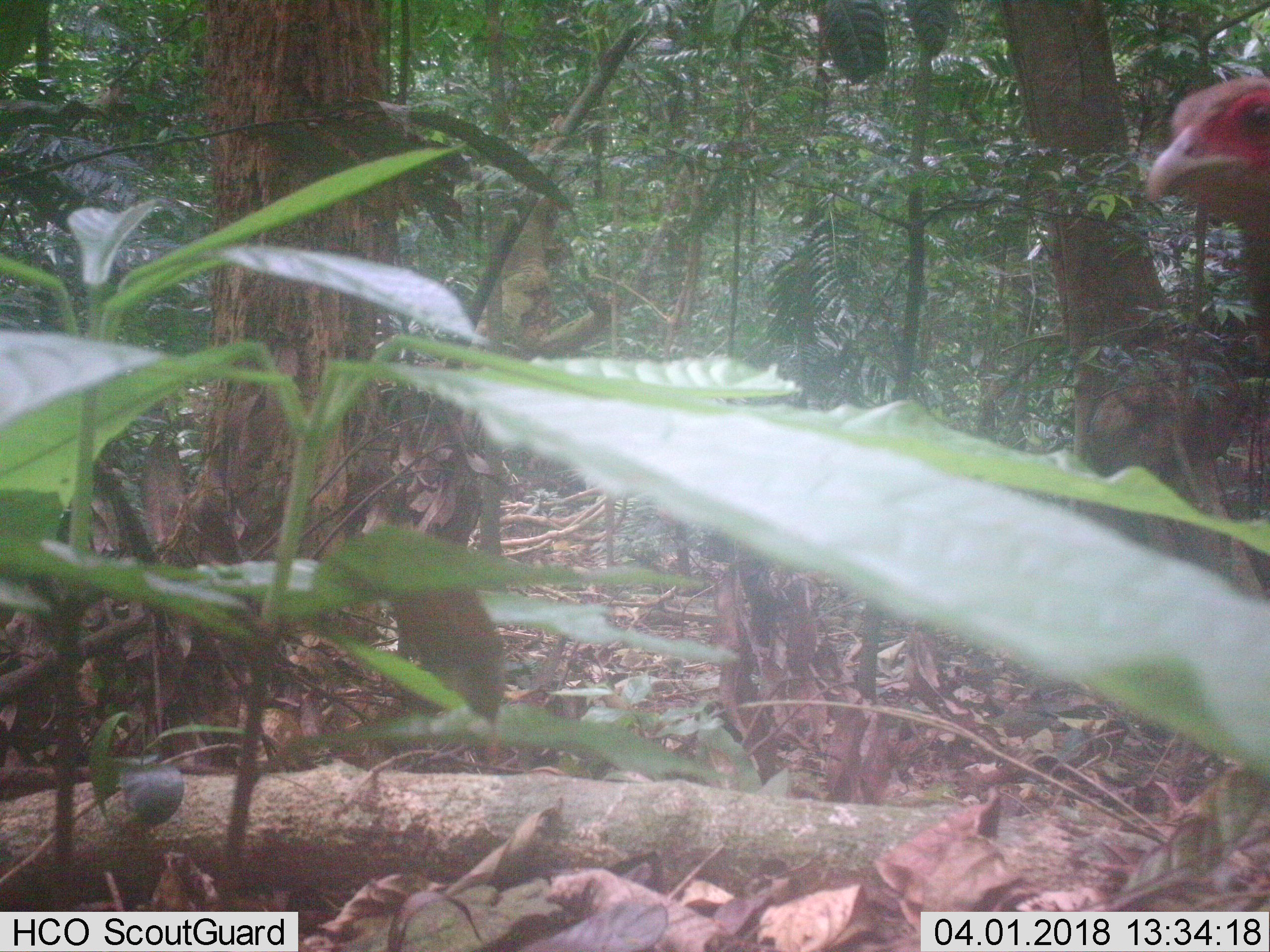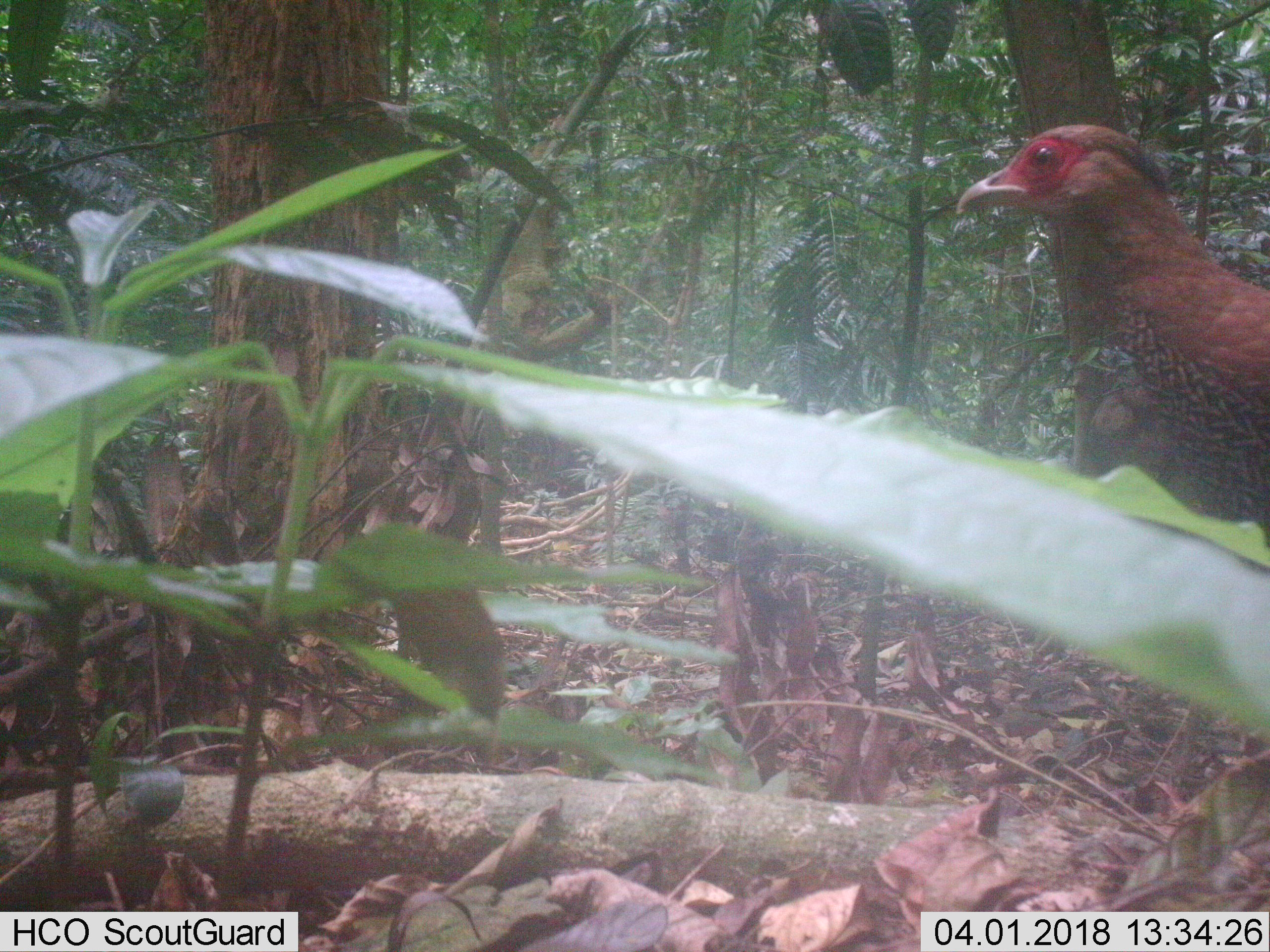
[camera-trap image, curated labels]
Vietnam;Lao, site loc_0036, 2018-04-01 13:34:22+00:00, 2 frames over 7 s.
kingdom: Animalia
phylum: Chordata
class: Aves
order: Galliformes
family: Phasianidae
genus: Lophura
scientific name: Lophura nycthemera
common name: silver pheasant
Silver pheasant (Lophura nycthemera). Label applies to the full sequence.